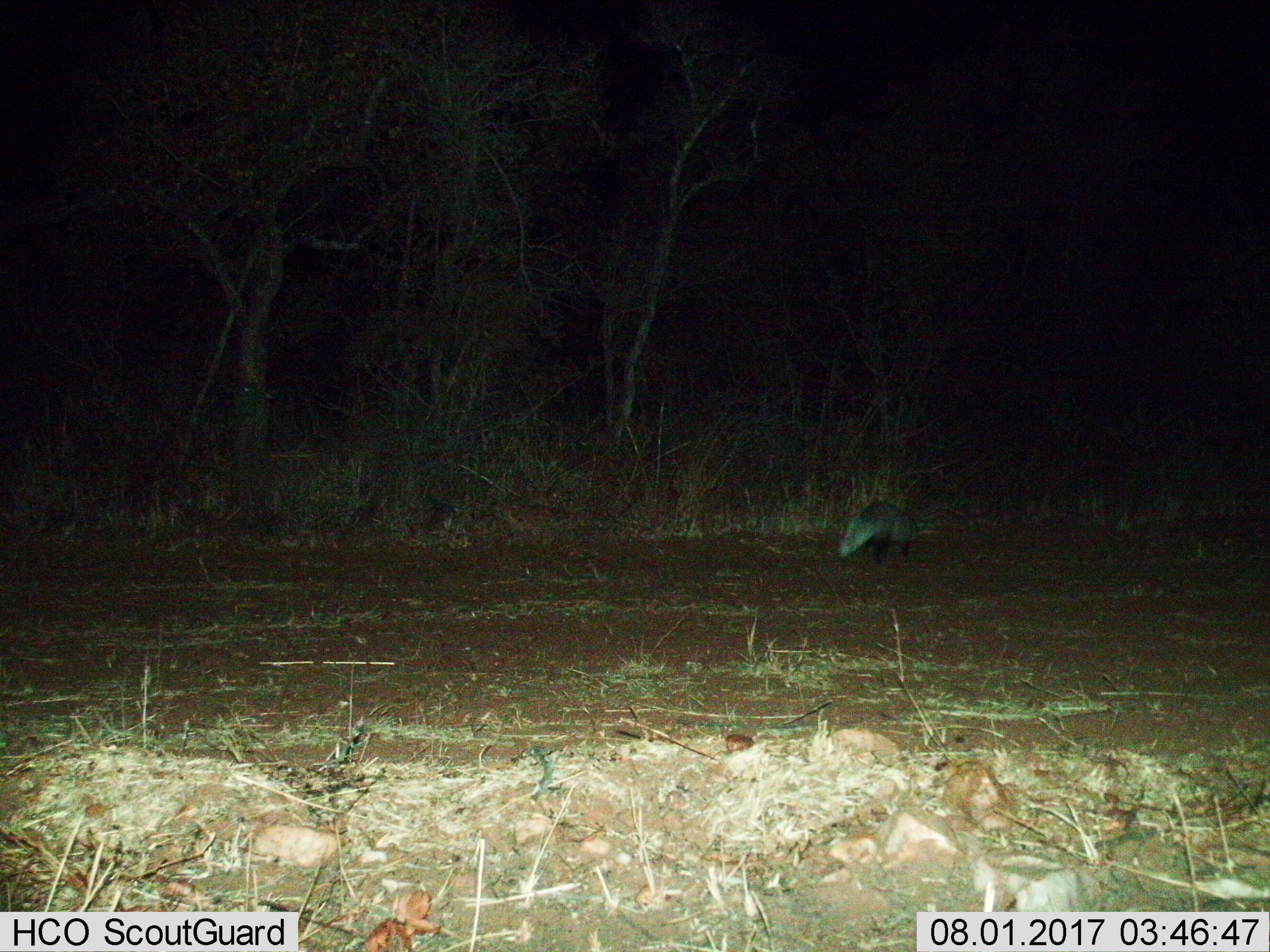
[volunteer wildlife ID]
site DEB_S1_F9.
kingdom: Animalia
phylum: Chordata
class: Mammalia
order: Carnivora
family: Herpestidae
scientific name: Herpestidae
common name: mongoose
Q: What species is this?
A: Mongoose (Herpestidae).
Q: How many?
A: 1.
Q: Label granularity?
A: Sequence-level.